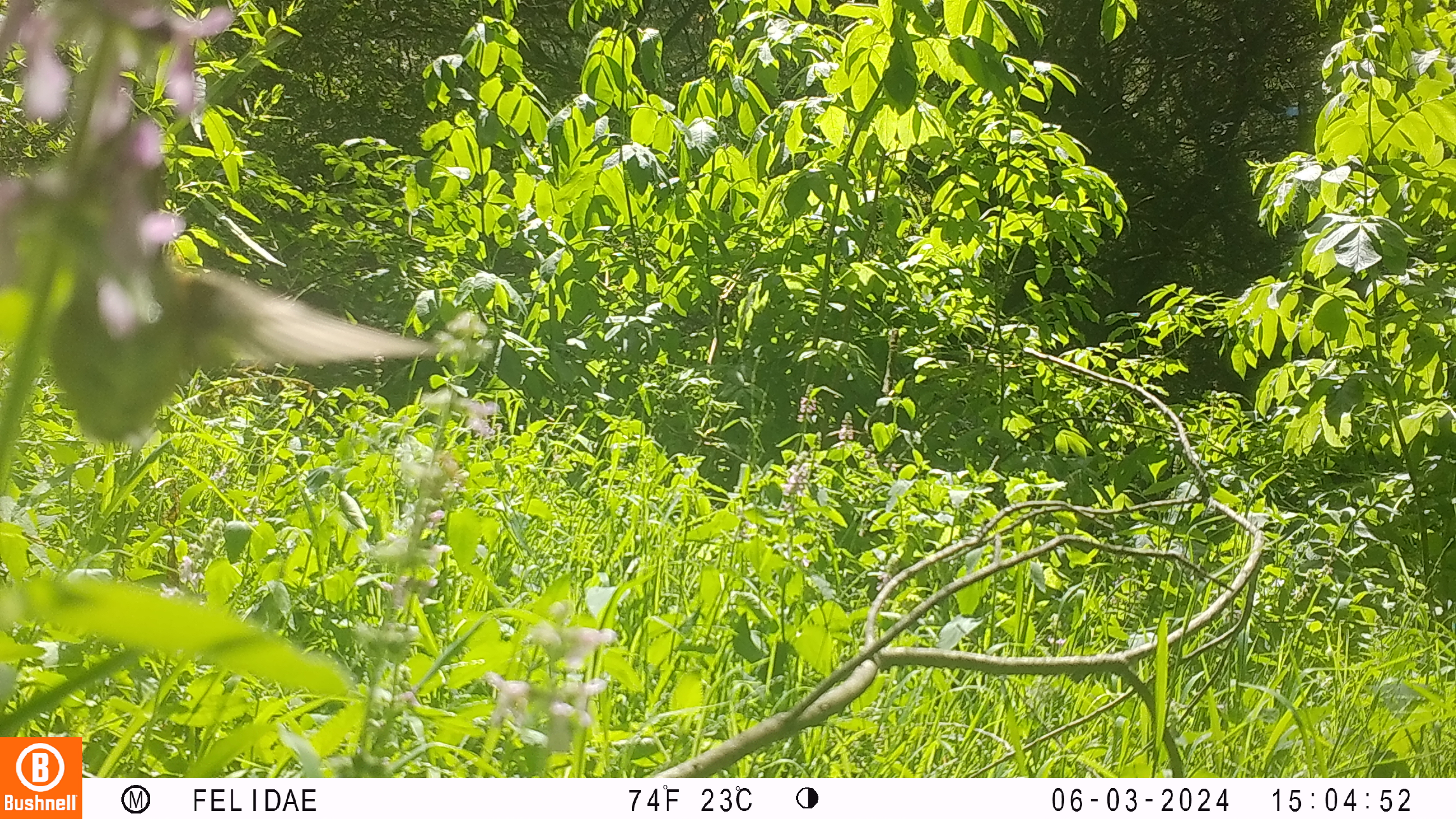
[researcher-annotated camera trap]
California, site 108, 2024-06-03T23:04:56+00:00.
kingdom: Animalia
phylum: Chordata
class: Aves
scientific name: Aves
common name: bird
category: unknown bird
Unknown bird (bird) (Aves).